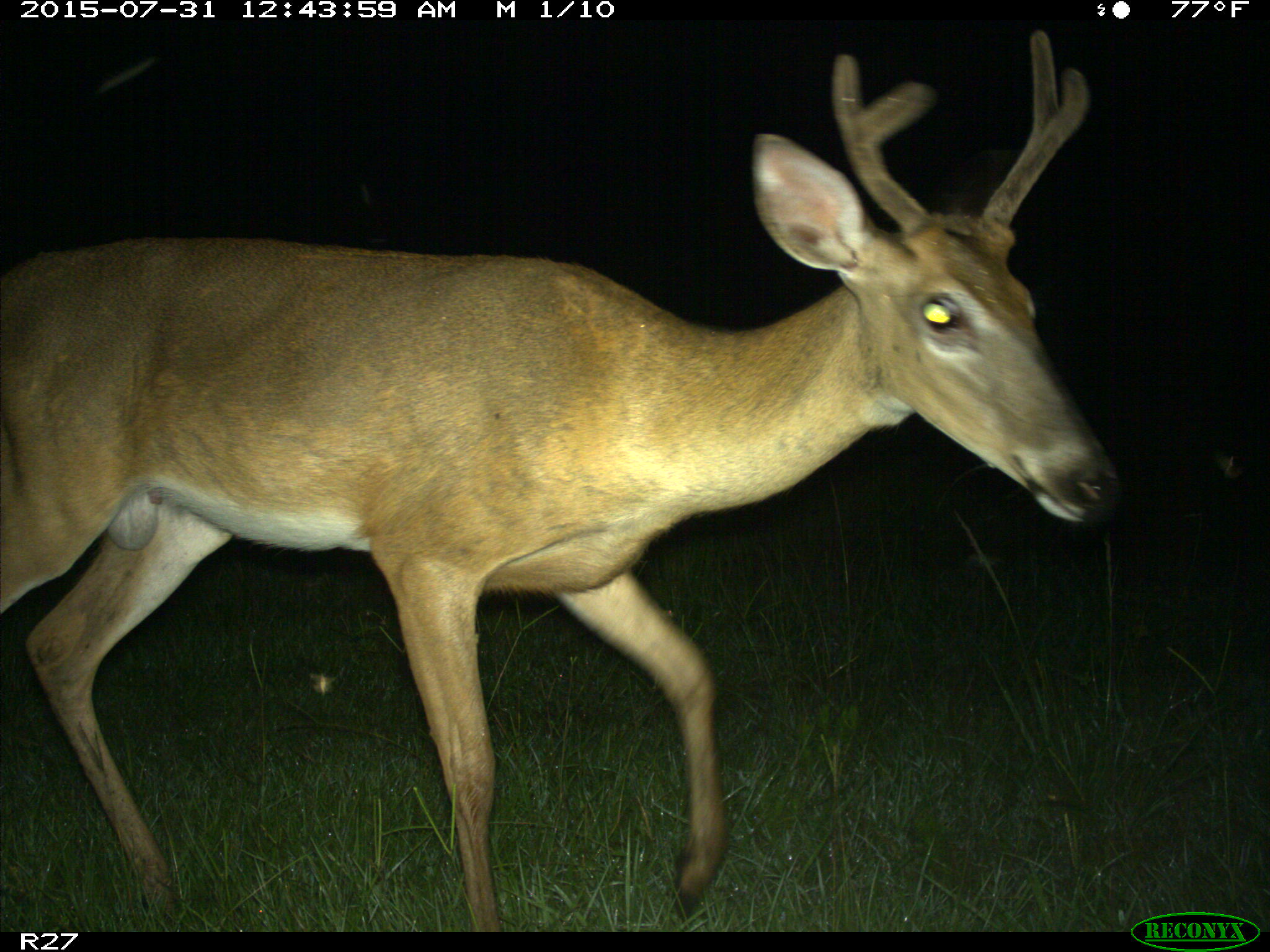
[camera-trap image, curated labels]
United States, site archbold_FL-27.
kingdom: Animalia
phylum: Chordata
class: Mammalia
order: Artiodactyla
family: Cervidae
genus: Odocoileus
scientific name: Odocoileus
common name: deer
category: unidentified deer